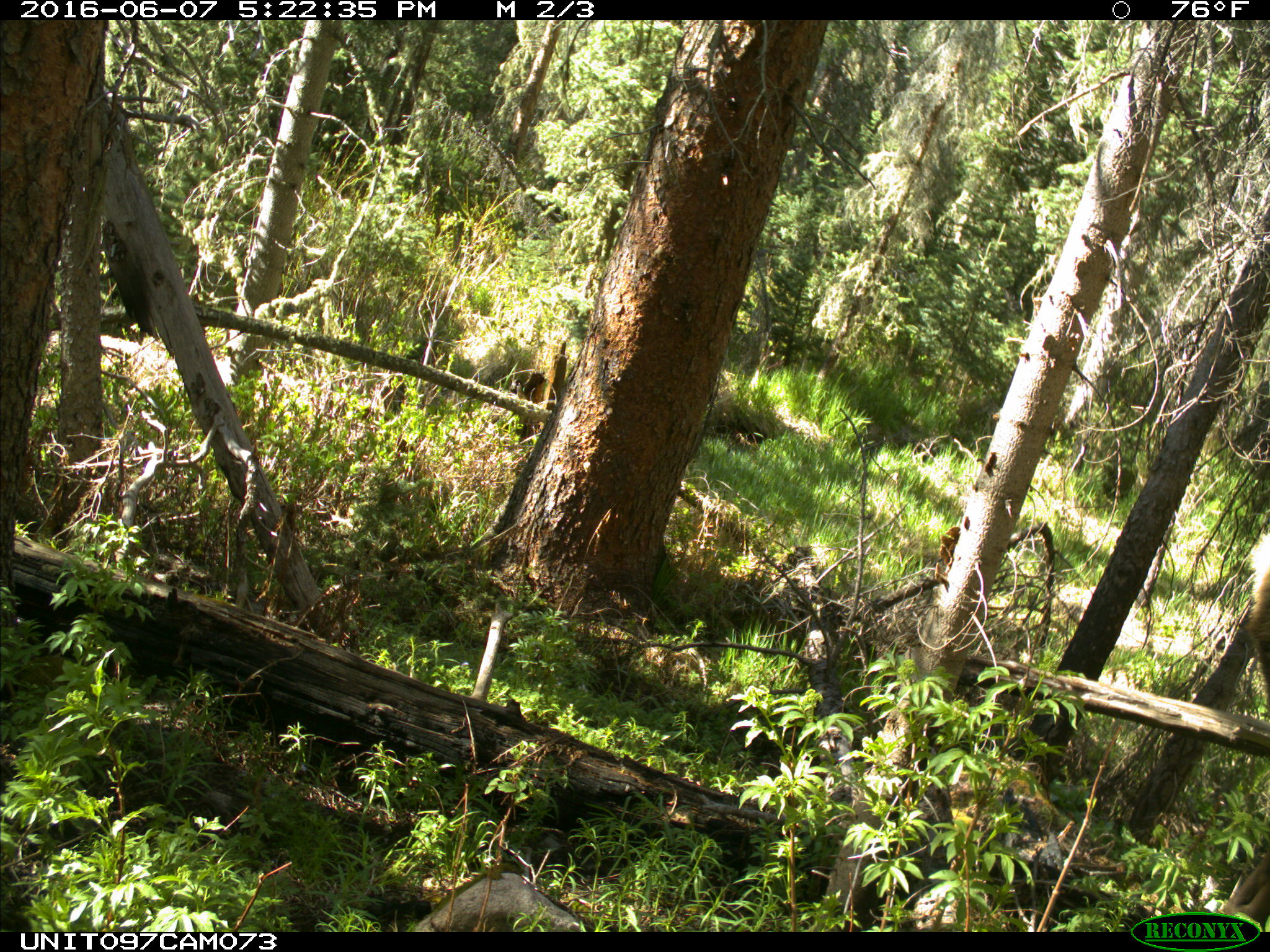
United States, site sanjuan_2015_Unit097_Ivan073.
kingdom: Animalia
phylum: Chordata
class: Mammalia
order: Artiodactyla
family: Cervidae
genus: Cervus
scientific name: Cervus elaphus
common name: red deer